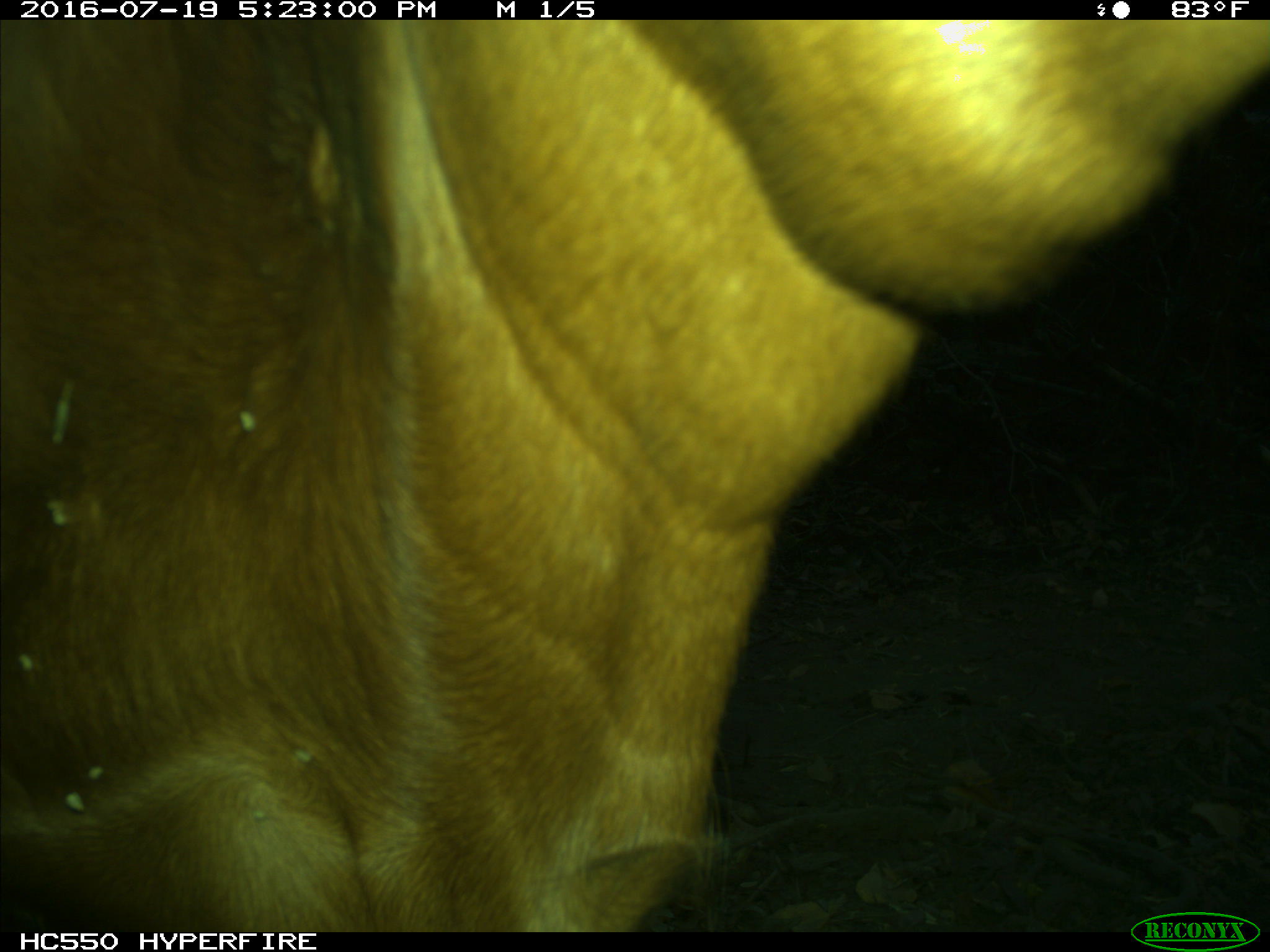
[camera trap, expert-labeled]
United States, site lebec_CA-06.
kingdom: Animalia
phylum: Chordata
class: Mammalia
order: Artiodactyla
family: Bovidae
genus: Bos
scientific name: Bos taurus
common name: domestic cow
Bos taurus (domestic cow).